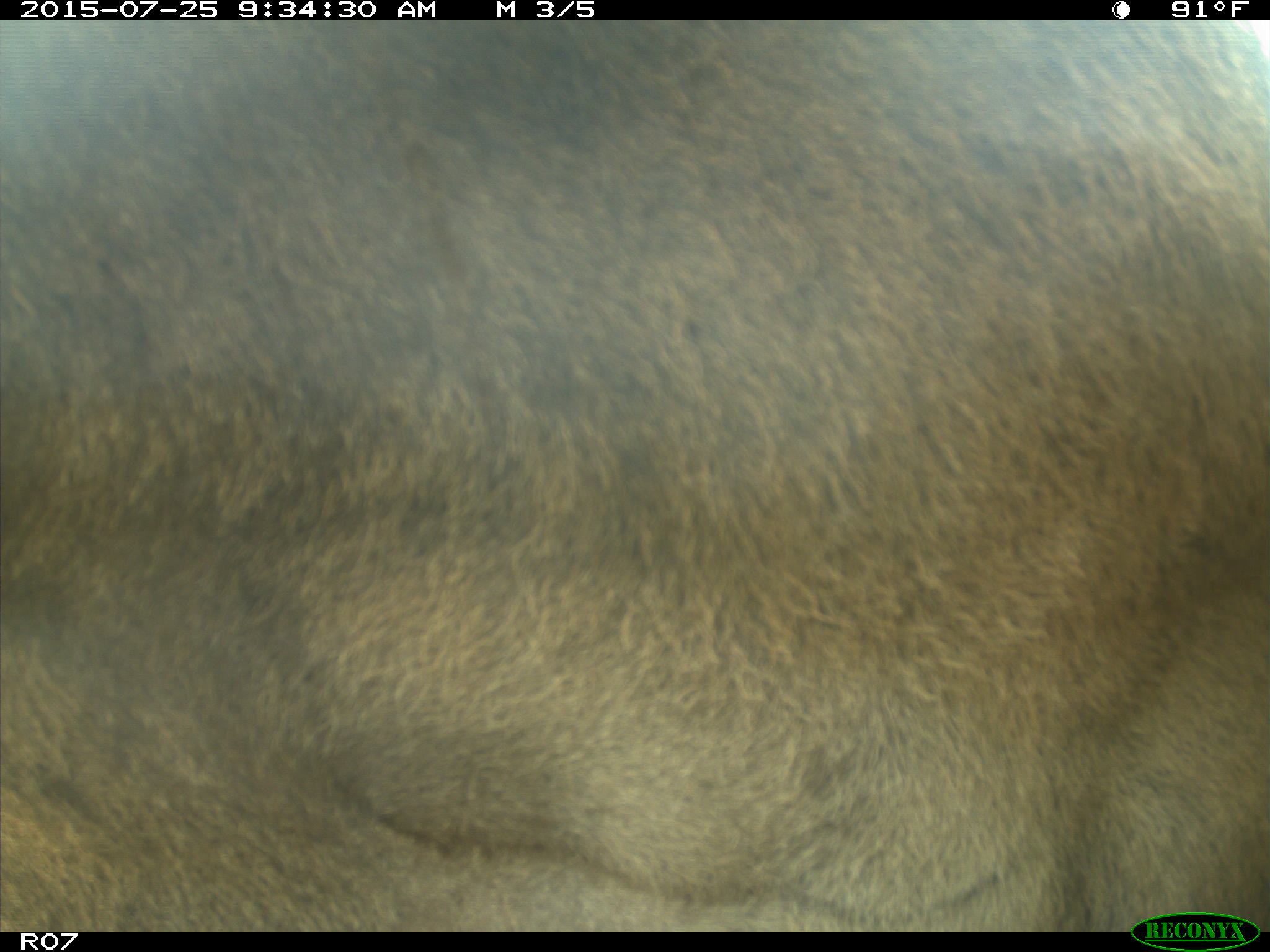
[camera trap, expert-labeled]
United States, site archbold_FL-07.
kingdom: Animalia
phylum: Chordata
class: Mammalia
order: Artiodactyla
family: Bovidae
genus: Bos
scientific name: Bos taurus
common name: domestic cow